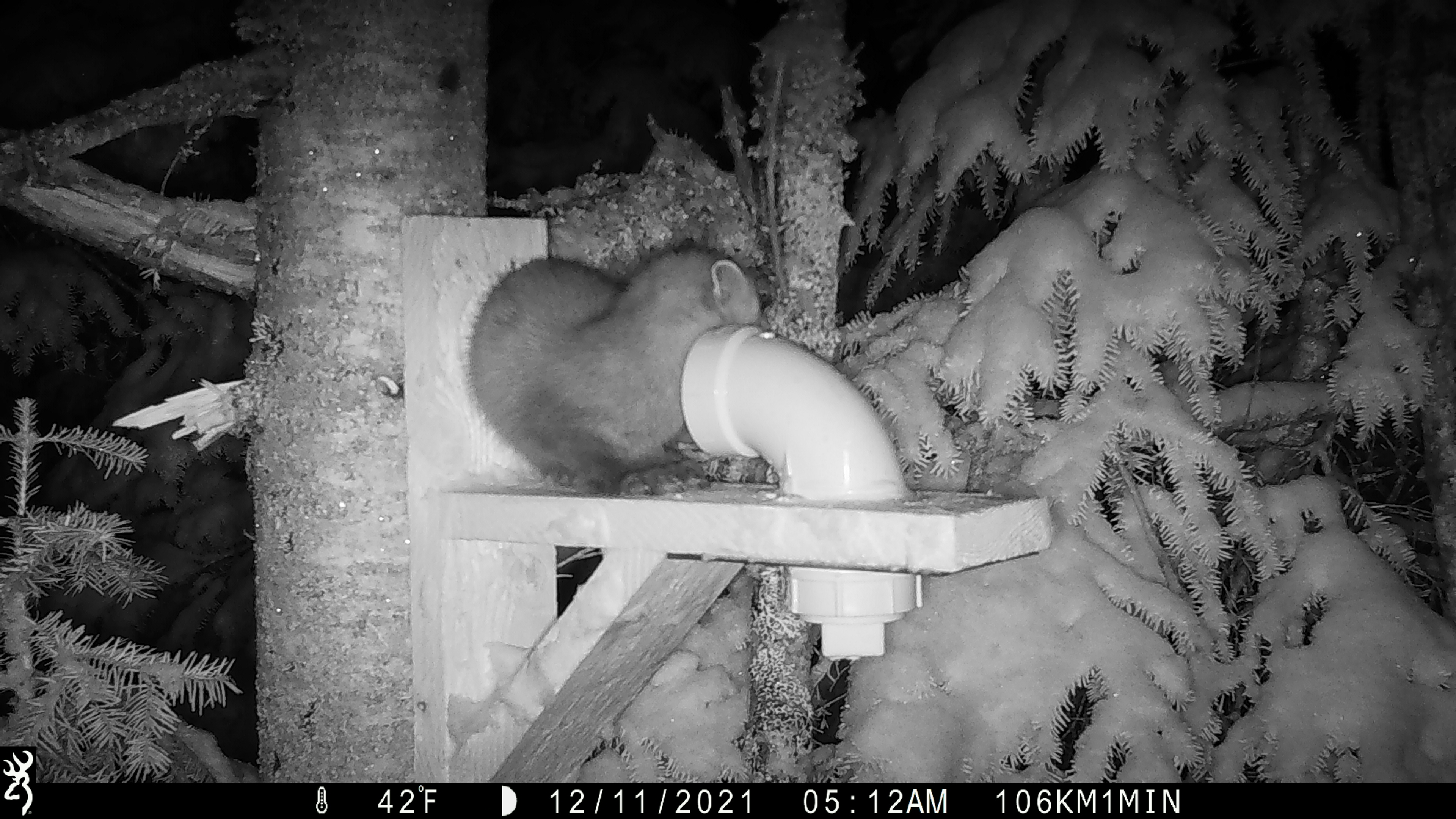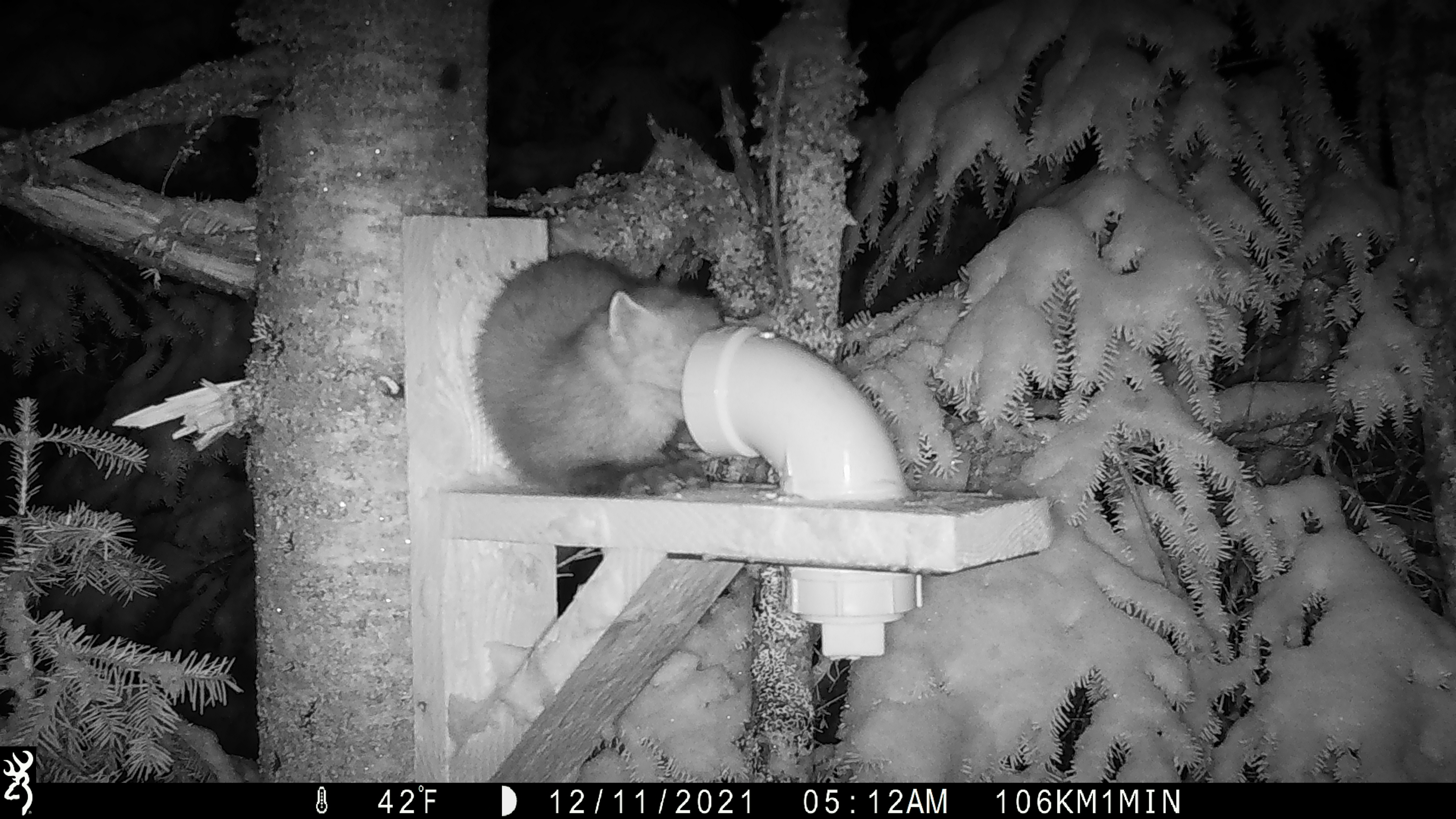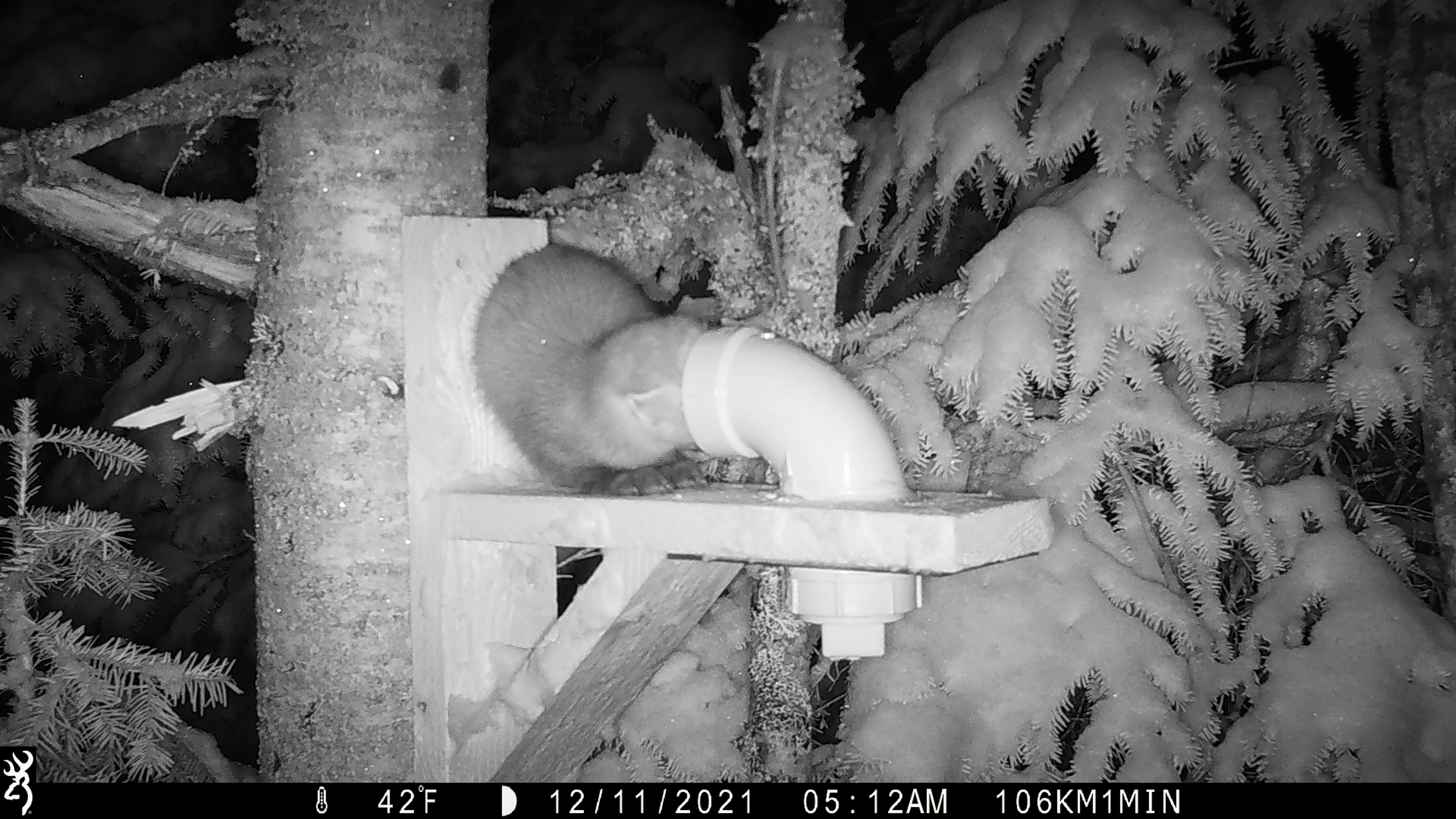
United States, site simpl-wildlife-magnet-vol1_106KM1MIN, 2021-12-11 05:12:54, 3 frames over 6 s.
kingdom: Animalia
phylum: Chordata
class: Mammalia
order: Carnivora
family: Mustelidae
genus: Martes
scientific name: Martes americana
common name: american marten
American marten (Martes americana).